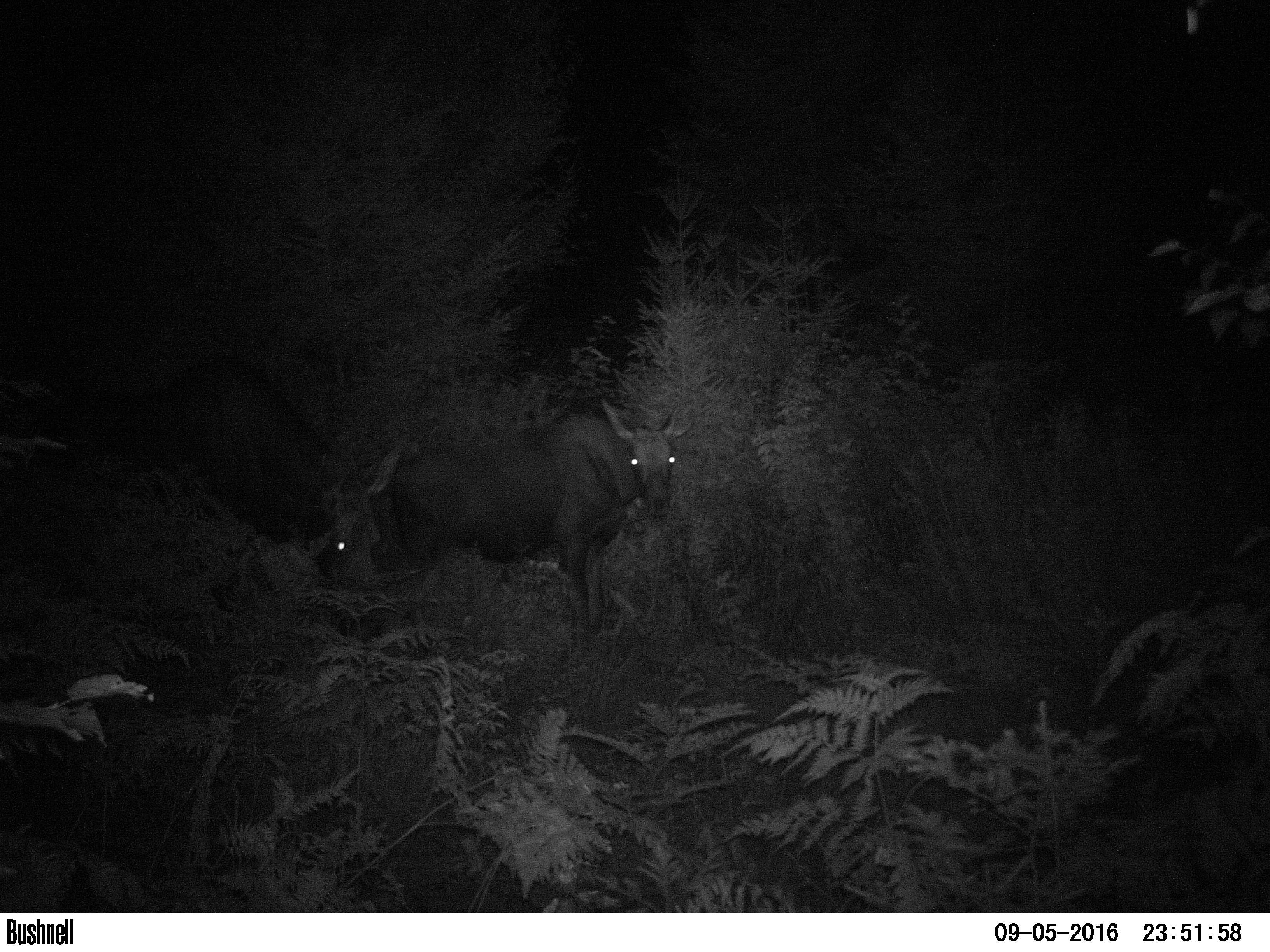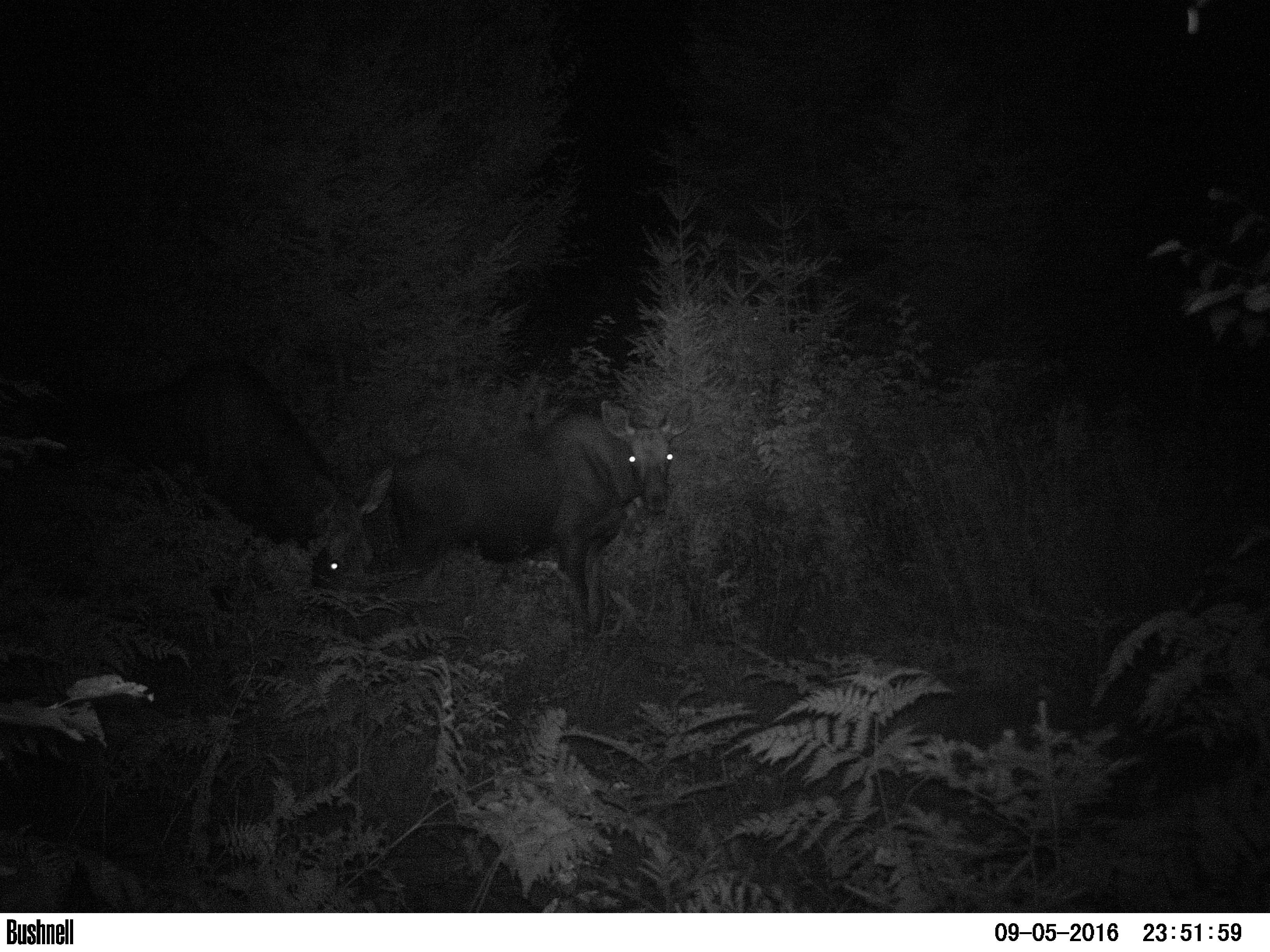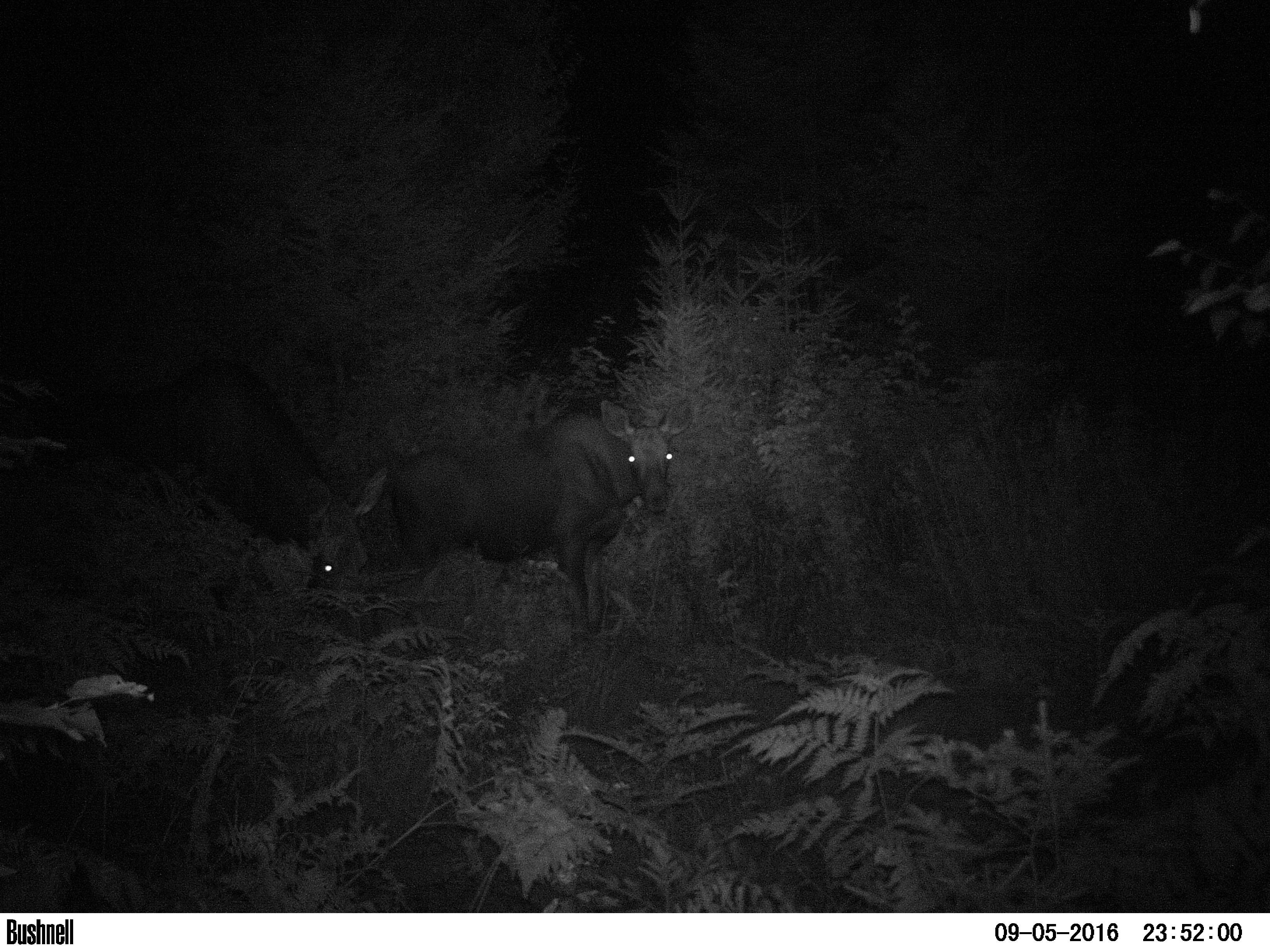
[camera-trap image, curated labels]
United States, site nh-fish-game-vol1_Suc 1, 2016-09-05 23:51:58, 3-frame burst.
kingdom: Animalia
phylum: Chordata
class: Mammalia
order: Artiodactyla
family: Cervidae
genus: Alces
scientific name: Alces alces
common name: moose